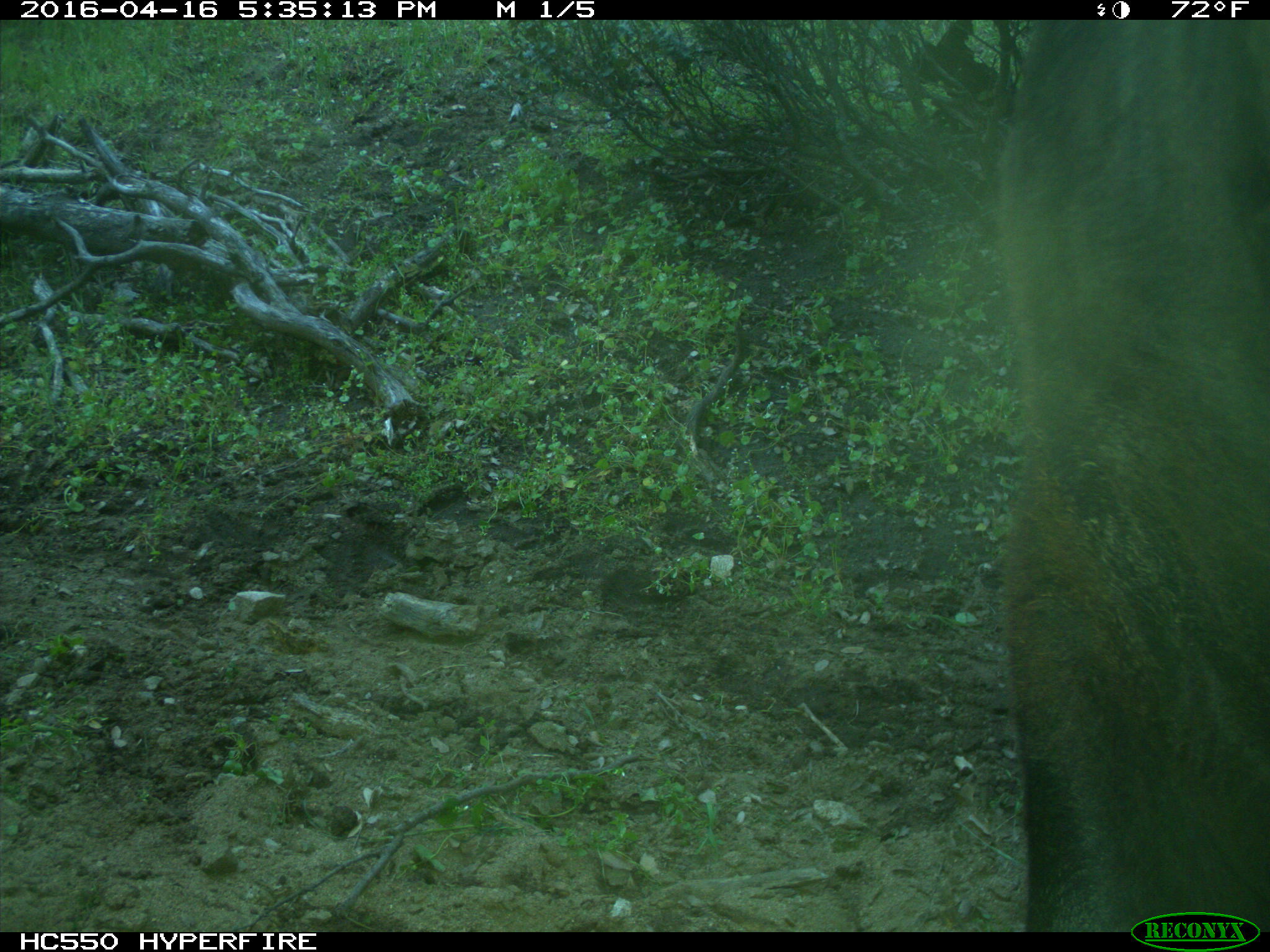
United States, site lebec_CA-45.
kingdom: Animalia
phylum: Chordata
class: Mammalia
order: Artiodactyla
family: Bovidae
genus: Bos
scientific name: Bos taurus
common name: domestic cow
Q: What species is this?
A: Bos taurus (domestic cow).